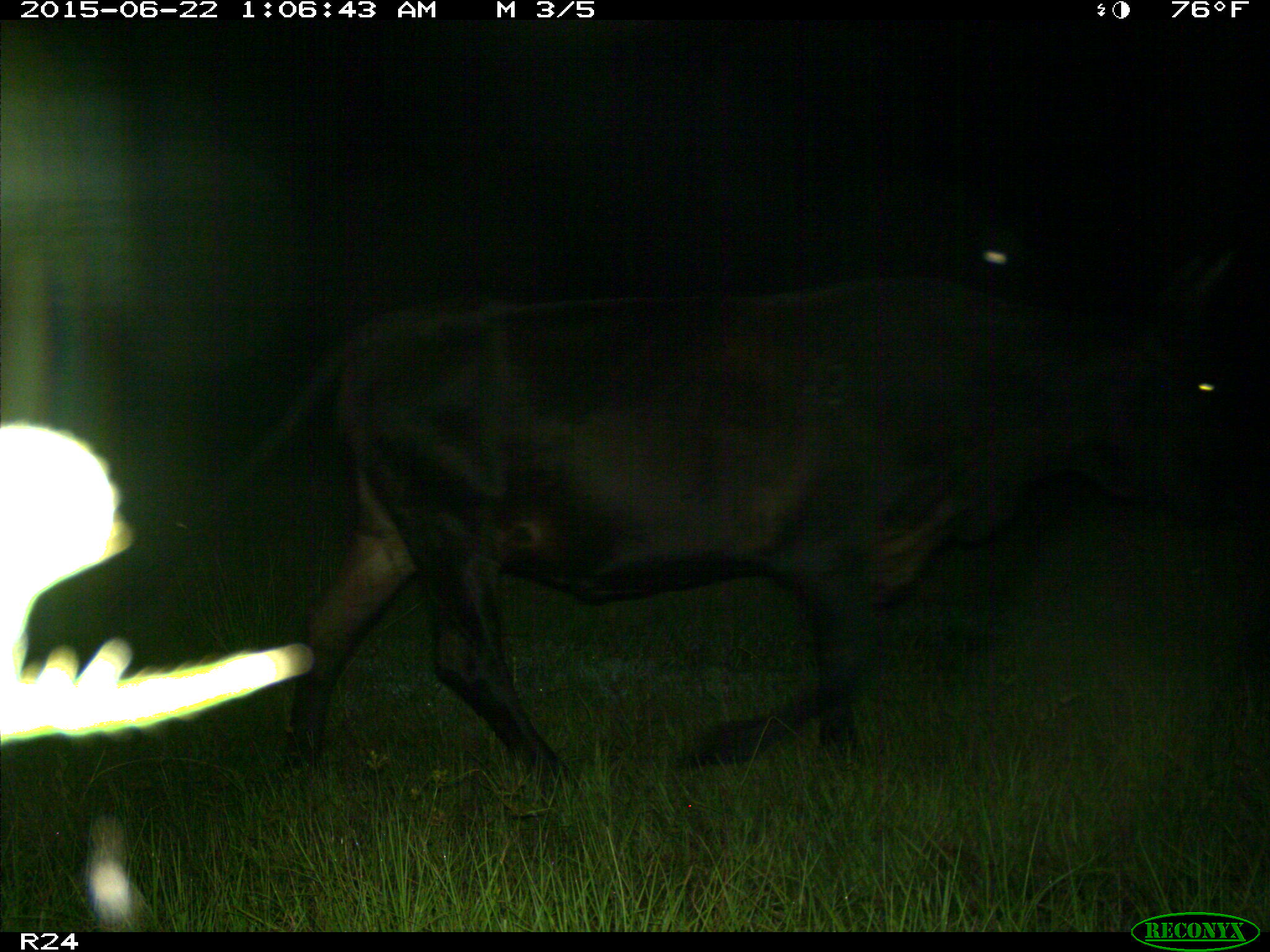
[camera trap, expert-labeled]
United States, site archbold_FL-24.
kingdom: Animalia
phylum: Chordata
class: Mammalia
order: Artiodactyla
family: Bovidae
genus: Bos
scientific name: Bos taurus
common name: domestic cow